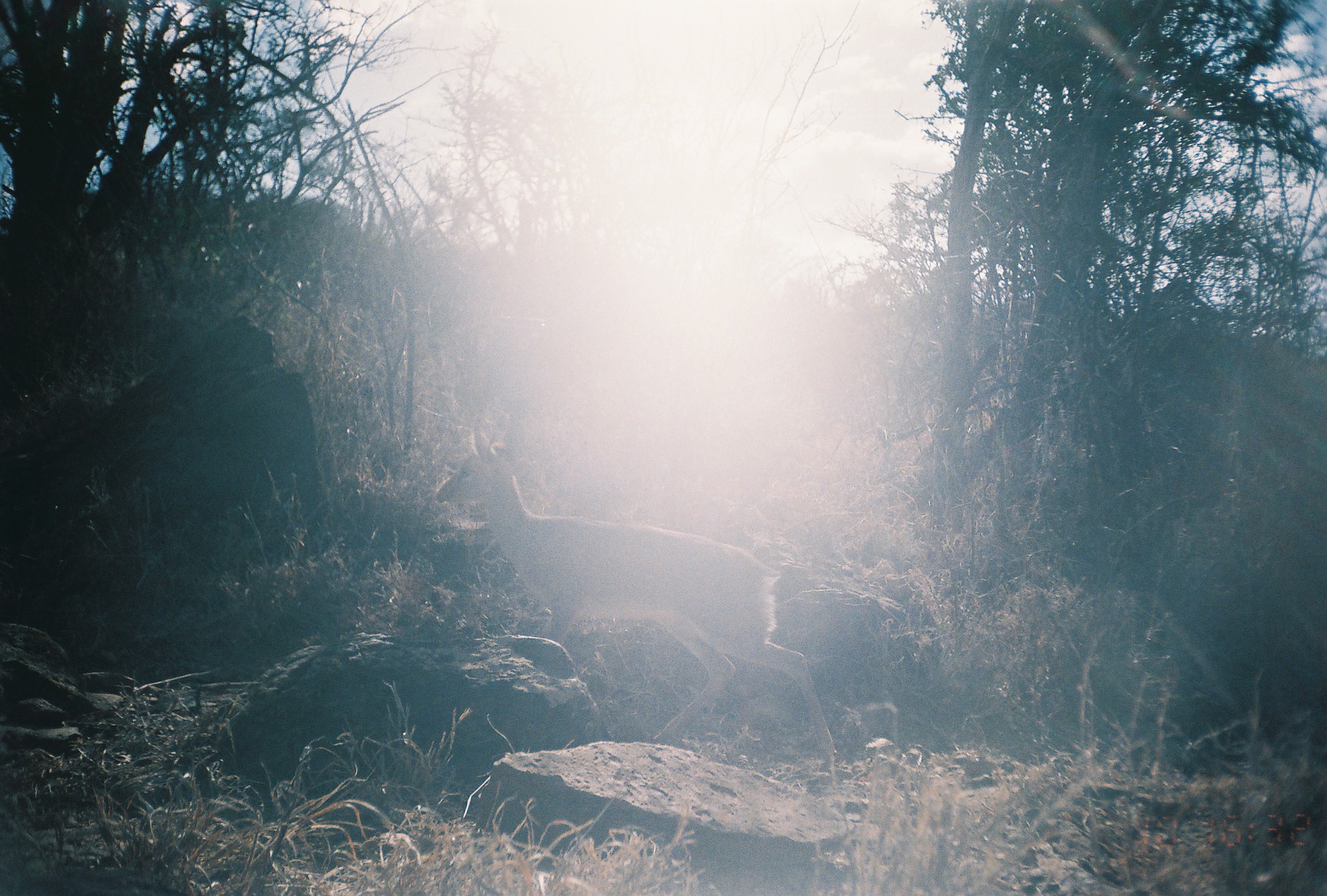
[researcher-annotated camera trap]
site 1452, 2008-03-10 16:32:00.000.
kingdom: Animalia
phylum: Chordata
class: Mammalia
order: Artiodactyla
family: Bovidae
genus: Madoqua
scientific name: Madoqua guentheri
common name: günther's dik-dik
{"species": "Madoqua guentheri (günther's dik-dik)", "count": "1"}